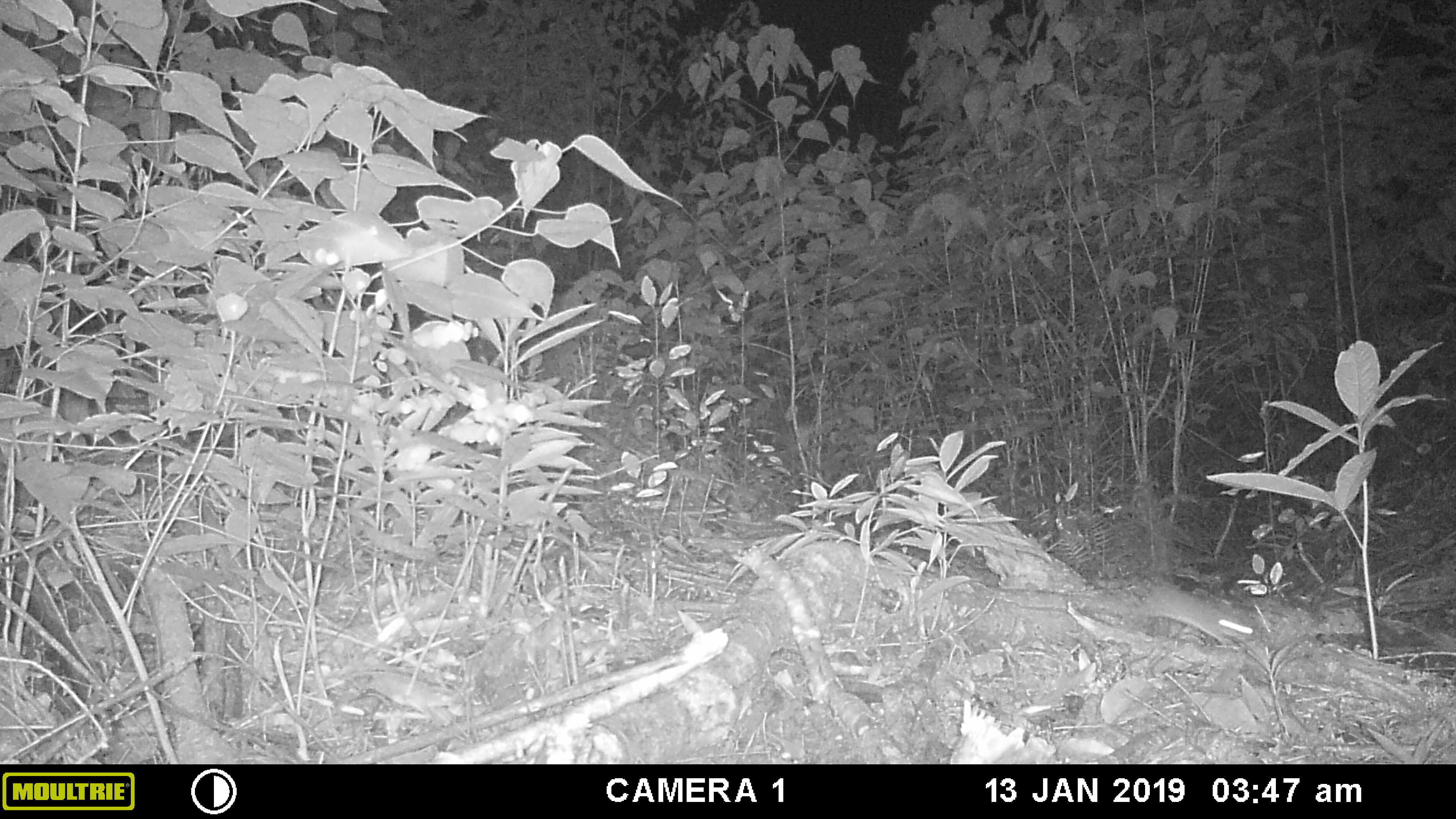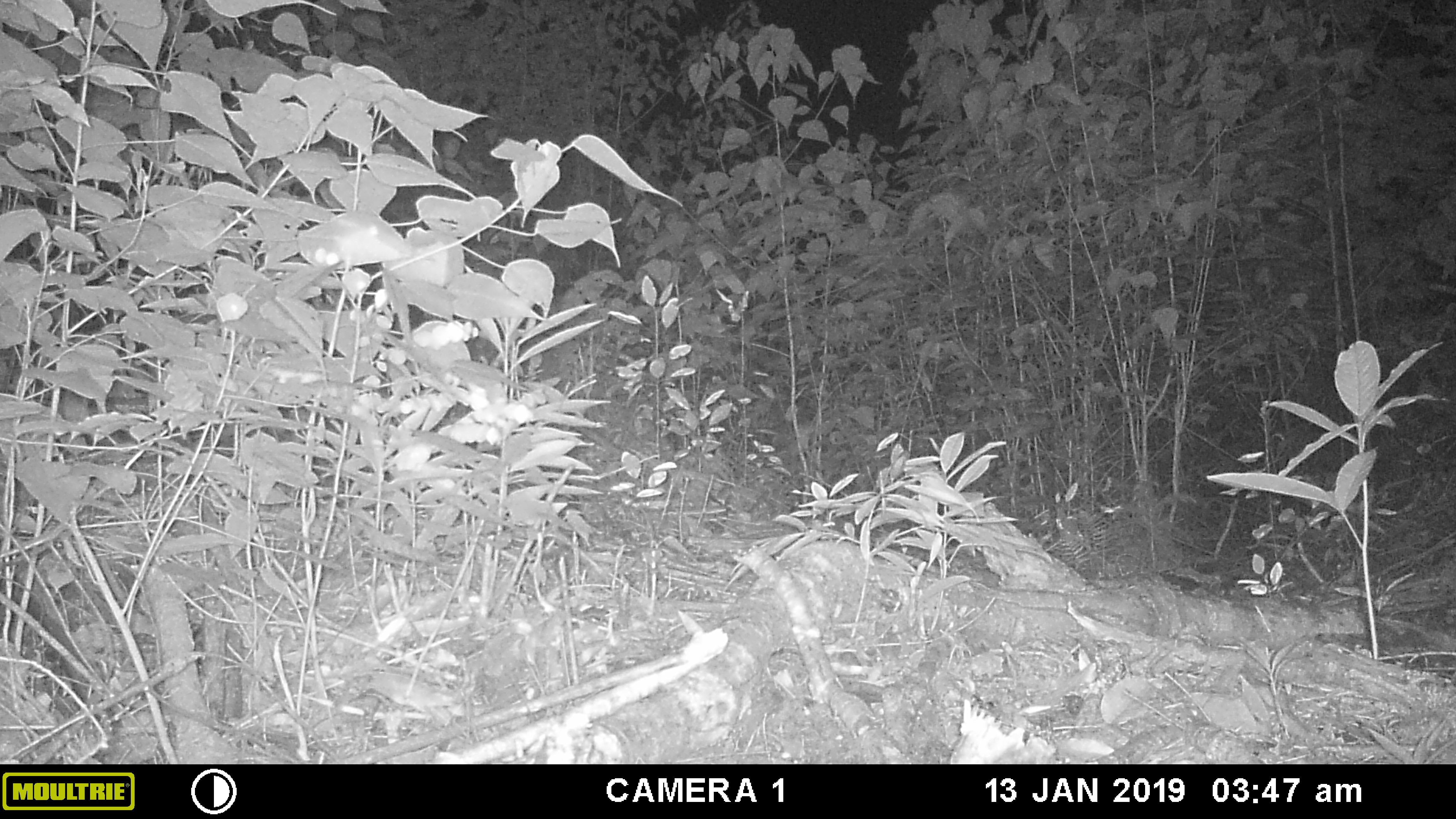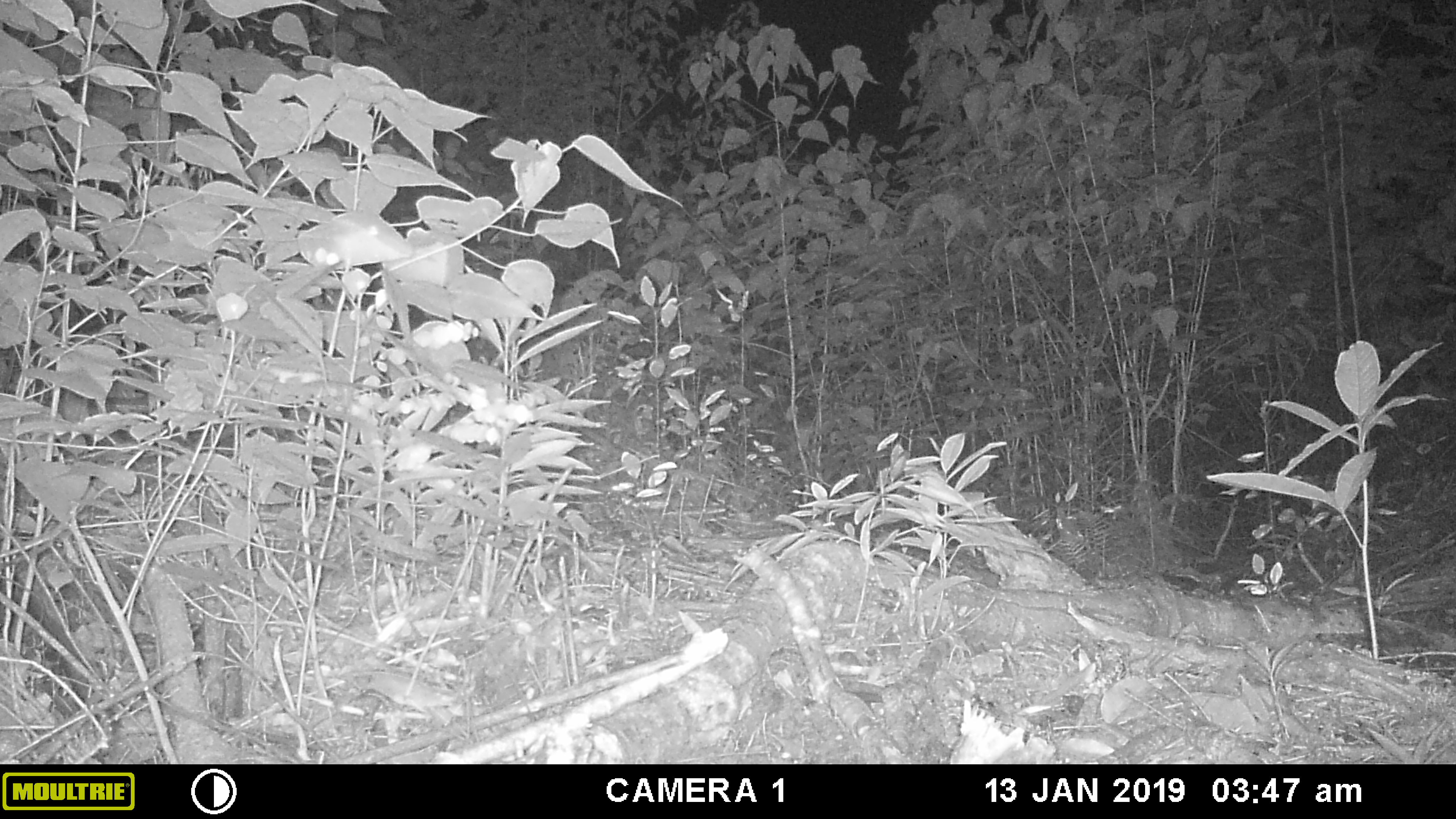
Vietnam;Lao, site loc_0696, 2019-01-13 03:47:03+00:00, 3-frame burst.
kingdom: Animalia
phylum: Chordata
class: Mammalia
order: Rodentia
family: Muridae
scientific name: Muridae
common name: old-world mice and rats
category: unidentified murid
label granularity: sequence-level